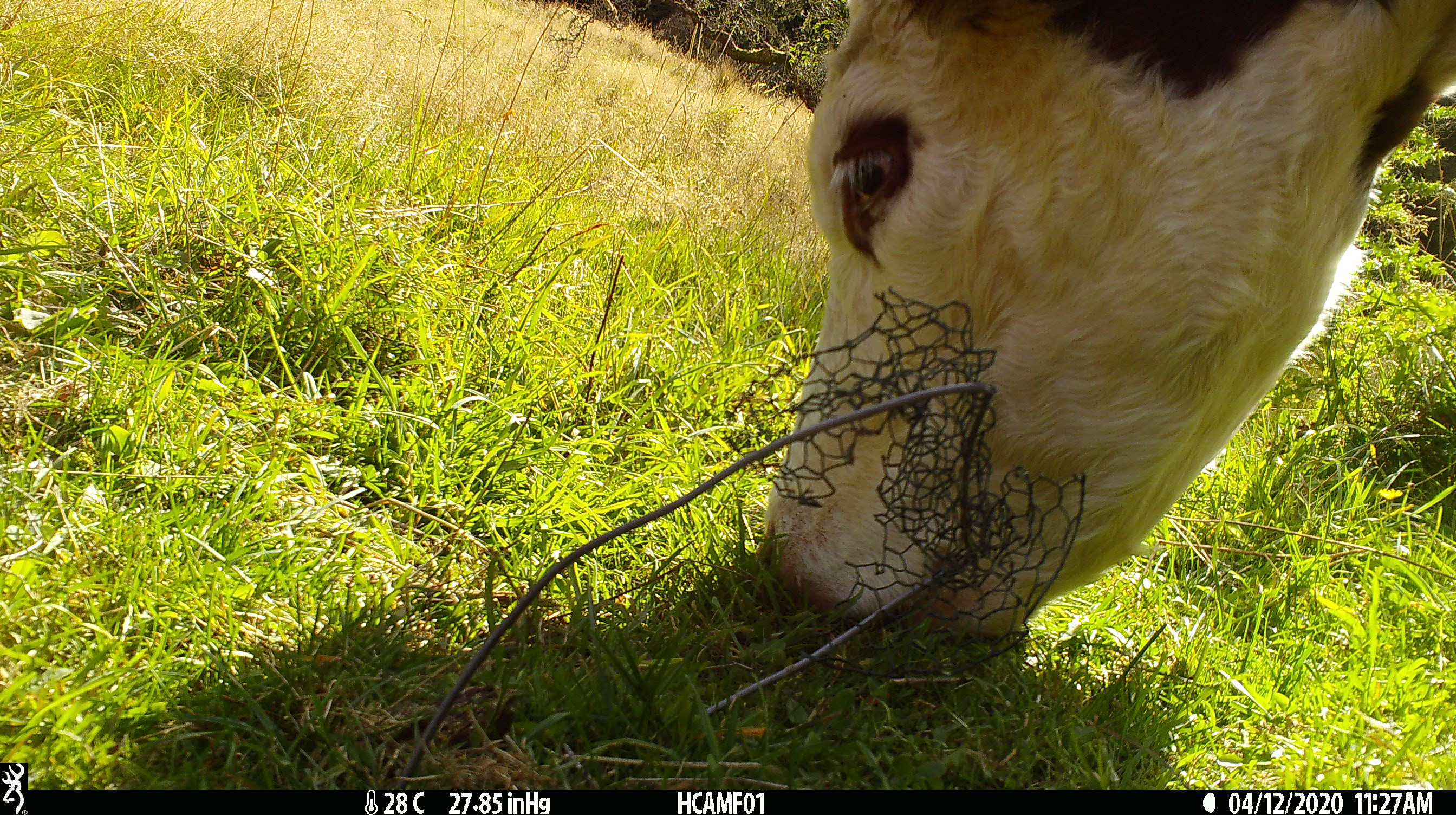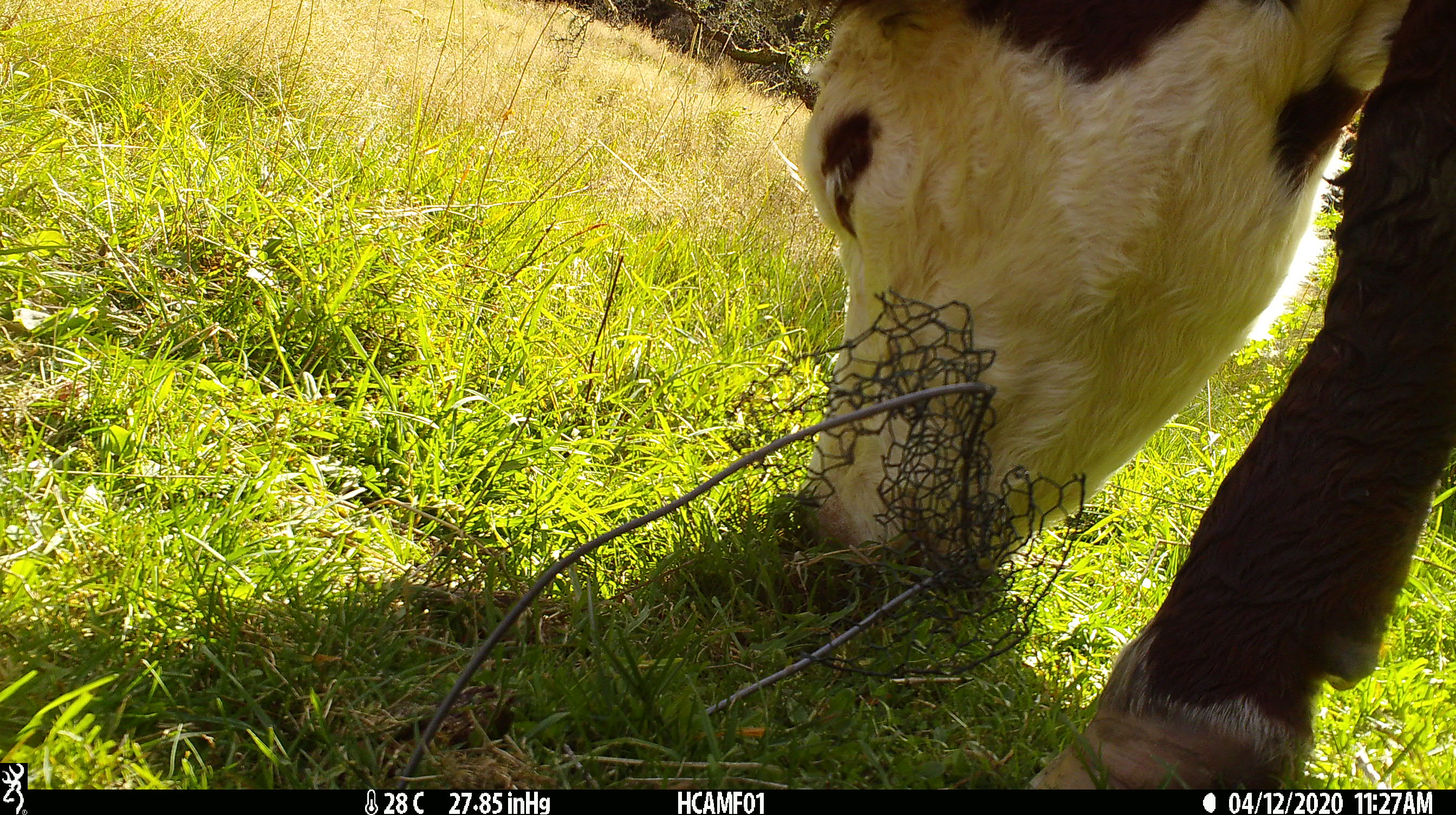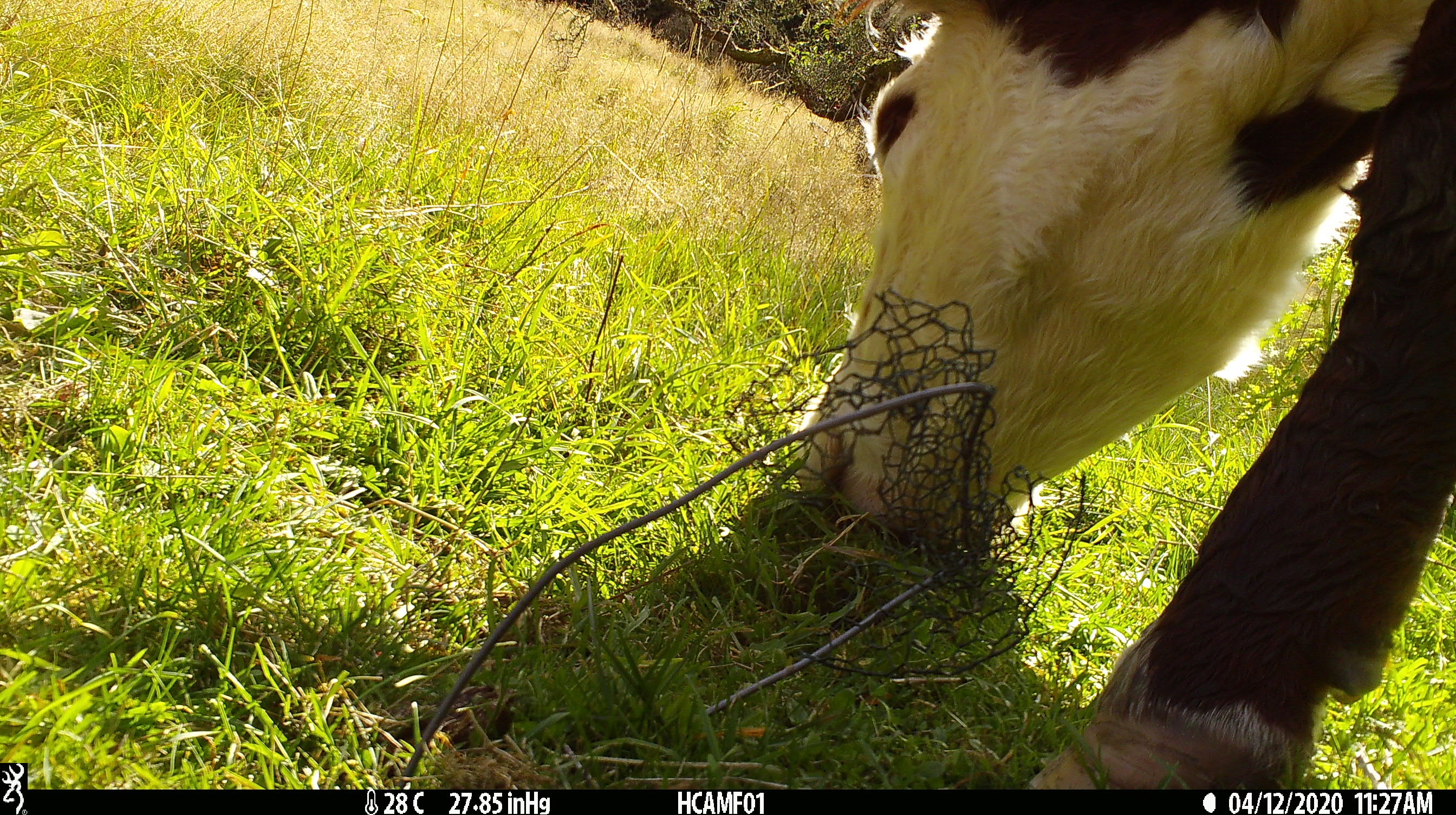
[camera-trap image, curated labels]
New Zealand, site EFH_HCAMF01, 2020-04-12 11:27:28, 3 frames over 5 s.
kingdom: Animalia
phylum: Chordata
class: Mammalia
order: Artiodactyla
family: Bovidae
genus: Bos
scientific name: Bos taurus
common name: domestic cow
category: cow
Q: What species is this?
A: Cow (domestic cow) (Bos taurus).